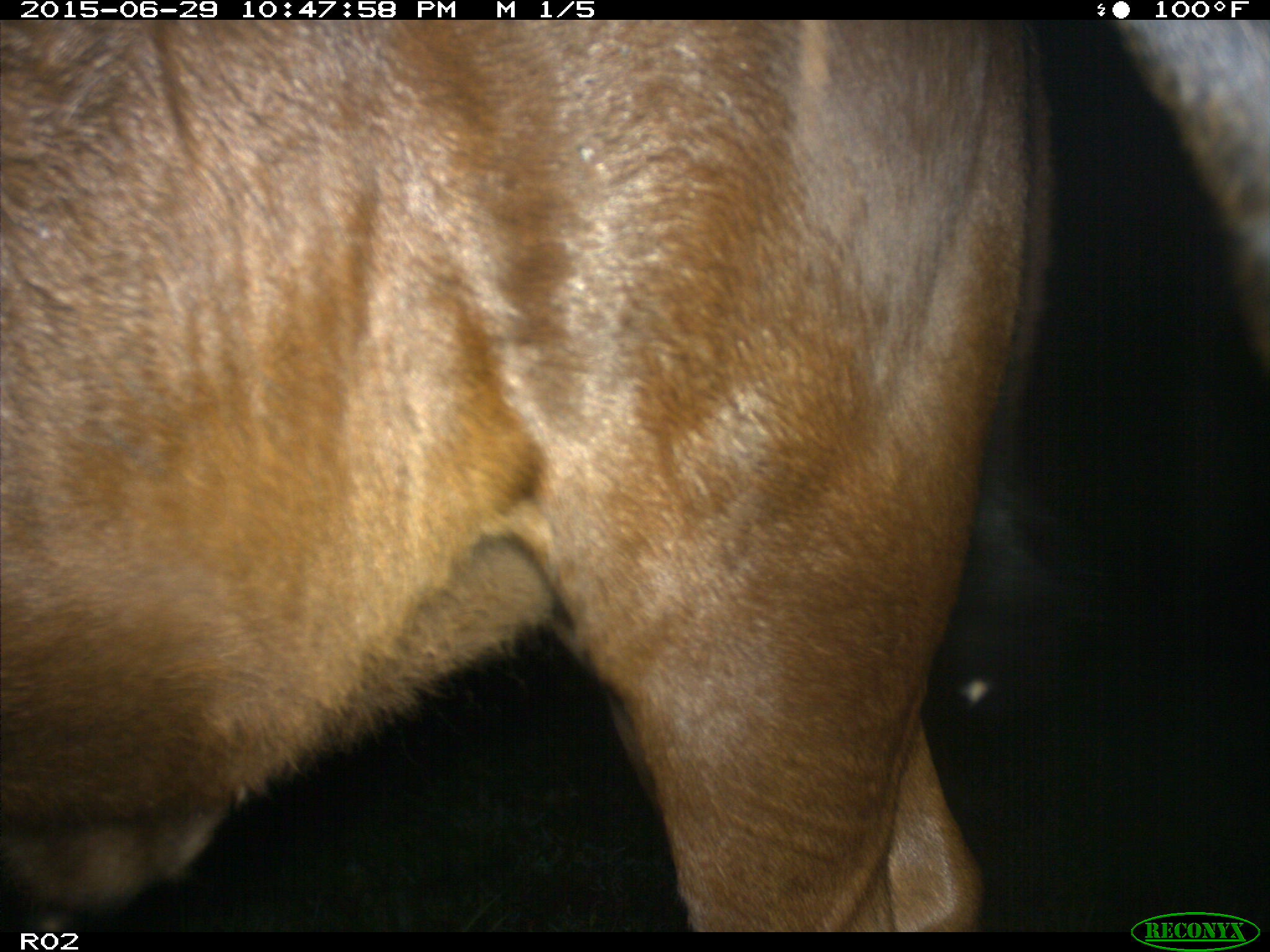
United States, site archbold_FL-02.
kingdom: Animalia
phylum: Chordata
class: Mammalia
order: Artiodactyla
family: Bovidae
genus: Bos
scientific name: Bos taurus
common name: domestic cow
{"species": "Bos taurus (domestic cow)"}